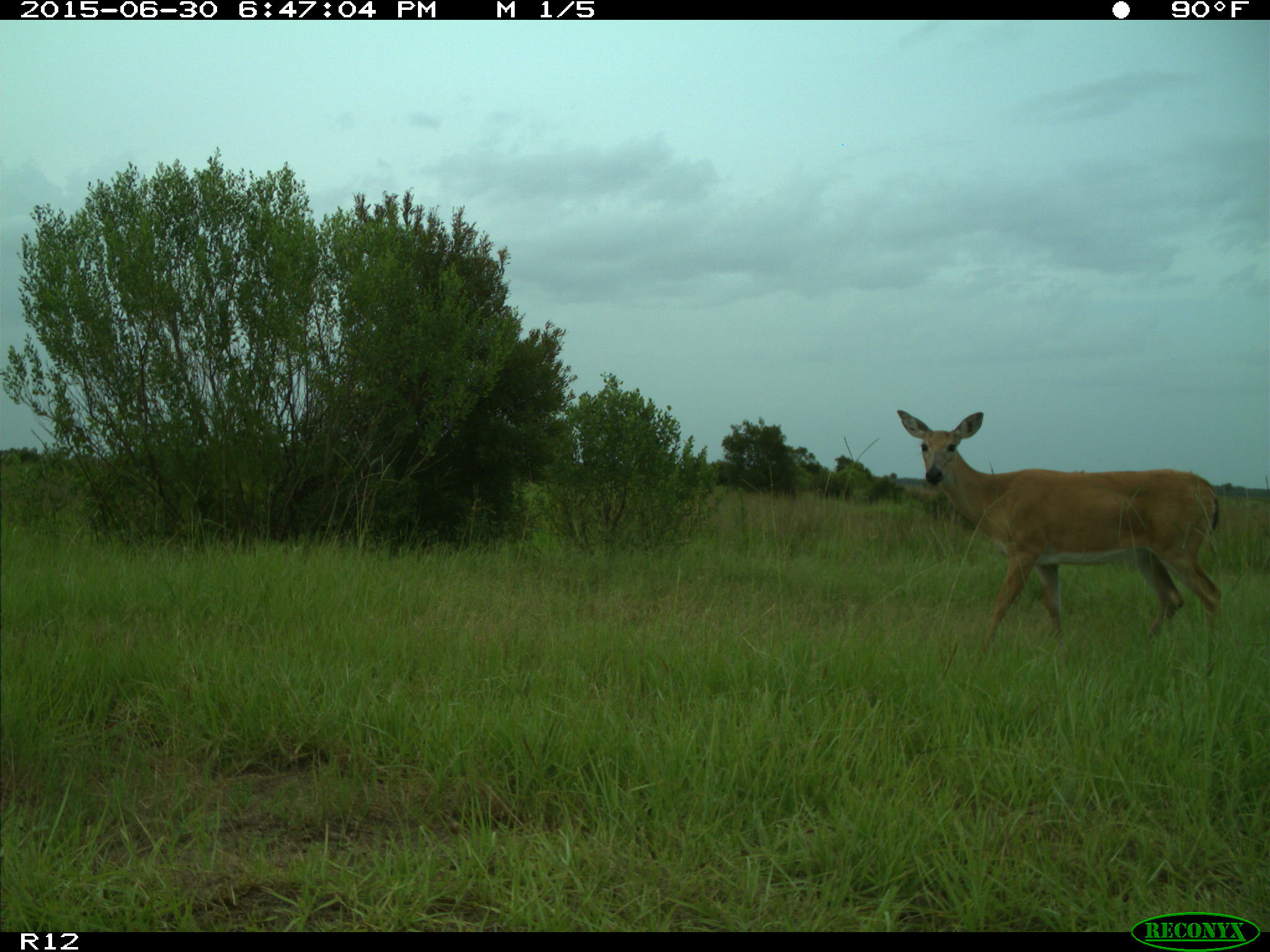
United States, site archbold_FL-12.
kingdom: Animalia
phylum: Chordata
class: Mammalia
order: Artiodactyla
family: Cervidae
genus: Odocoileus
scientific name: Odocoileus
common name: deer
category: unidentified deer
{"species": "unidentified deer (deer) (Odocoileus)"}